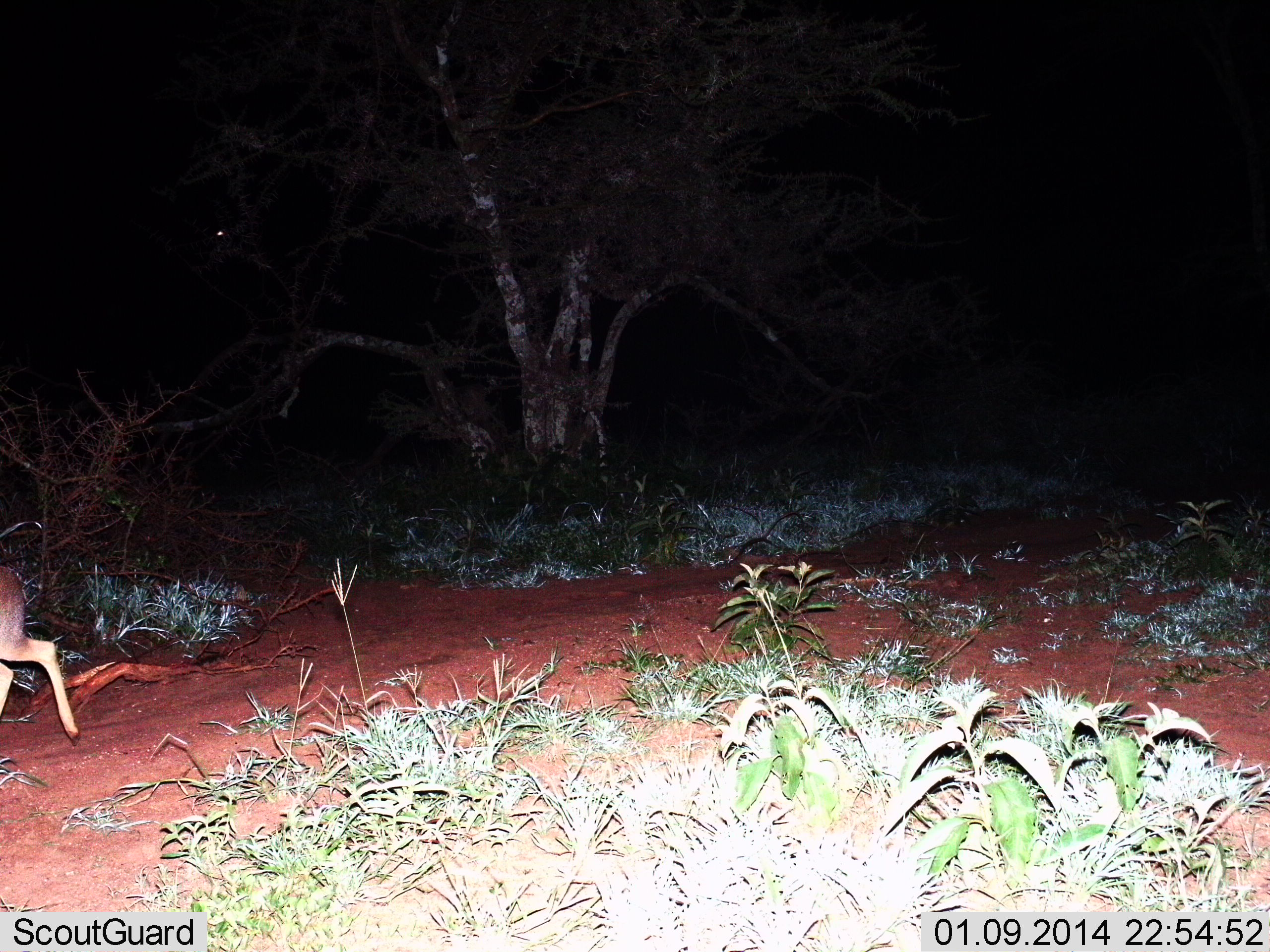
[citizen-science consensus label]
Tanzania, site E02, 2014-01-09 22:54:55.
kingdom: Animalia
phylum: Chordata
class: Mammalia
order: Artiodactyla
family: Bovidae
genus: Madoqua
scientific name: Madoqua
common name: dikdik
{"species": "dikdik (Madoqua)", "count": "1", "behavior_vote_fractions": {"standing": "0%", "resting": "0%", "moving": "100%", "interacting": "0%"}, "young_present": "0%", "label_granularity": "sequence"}